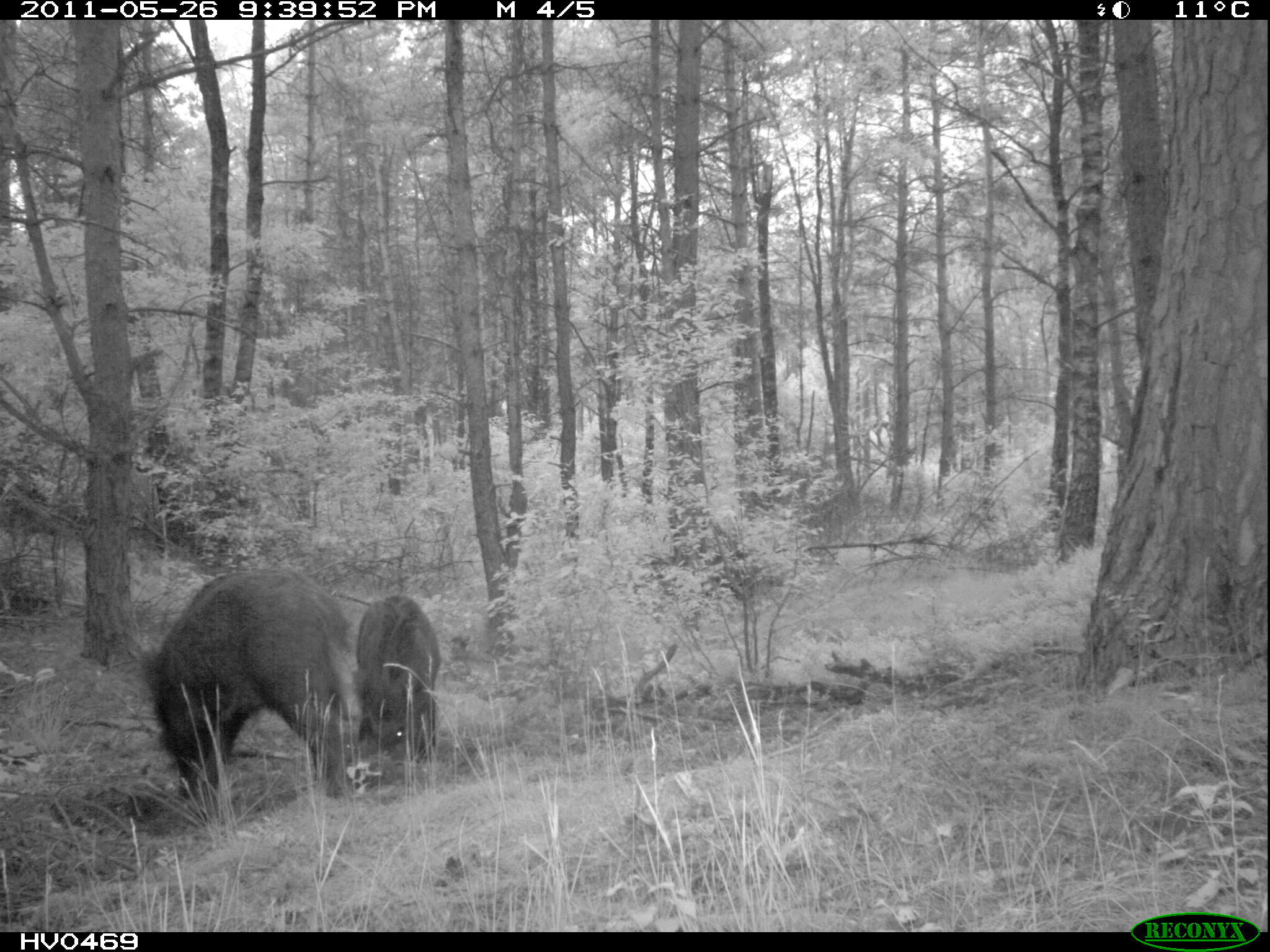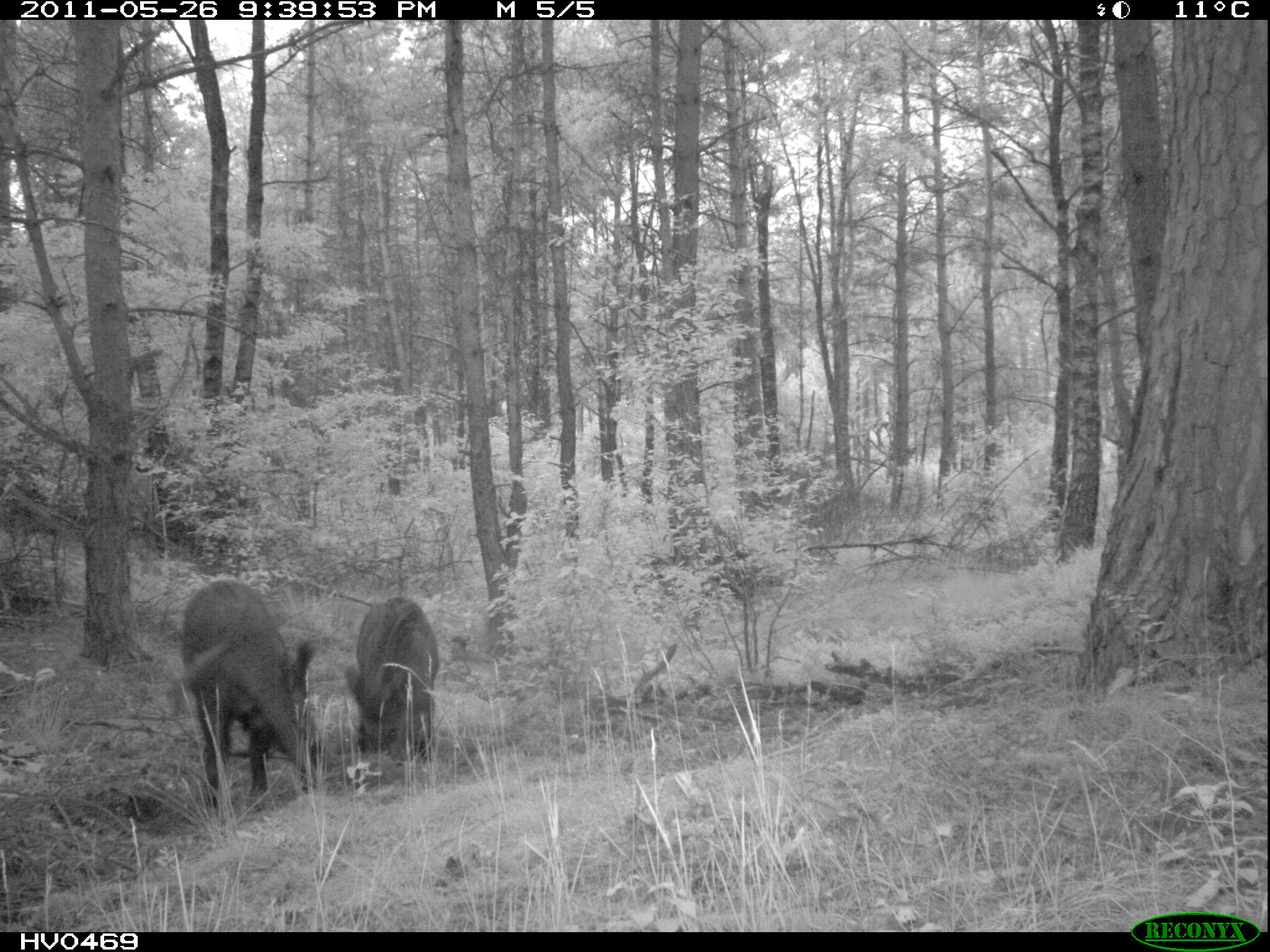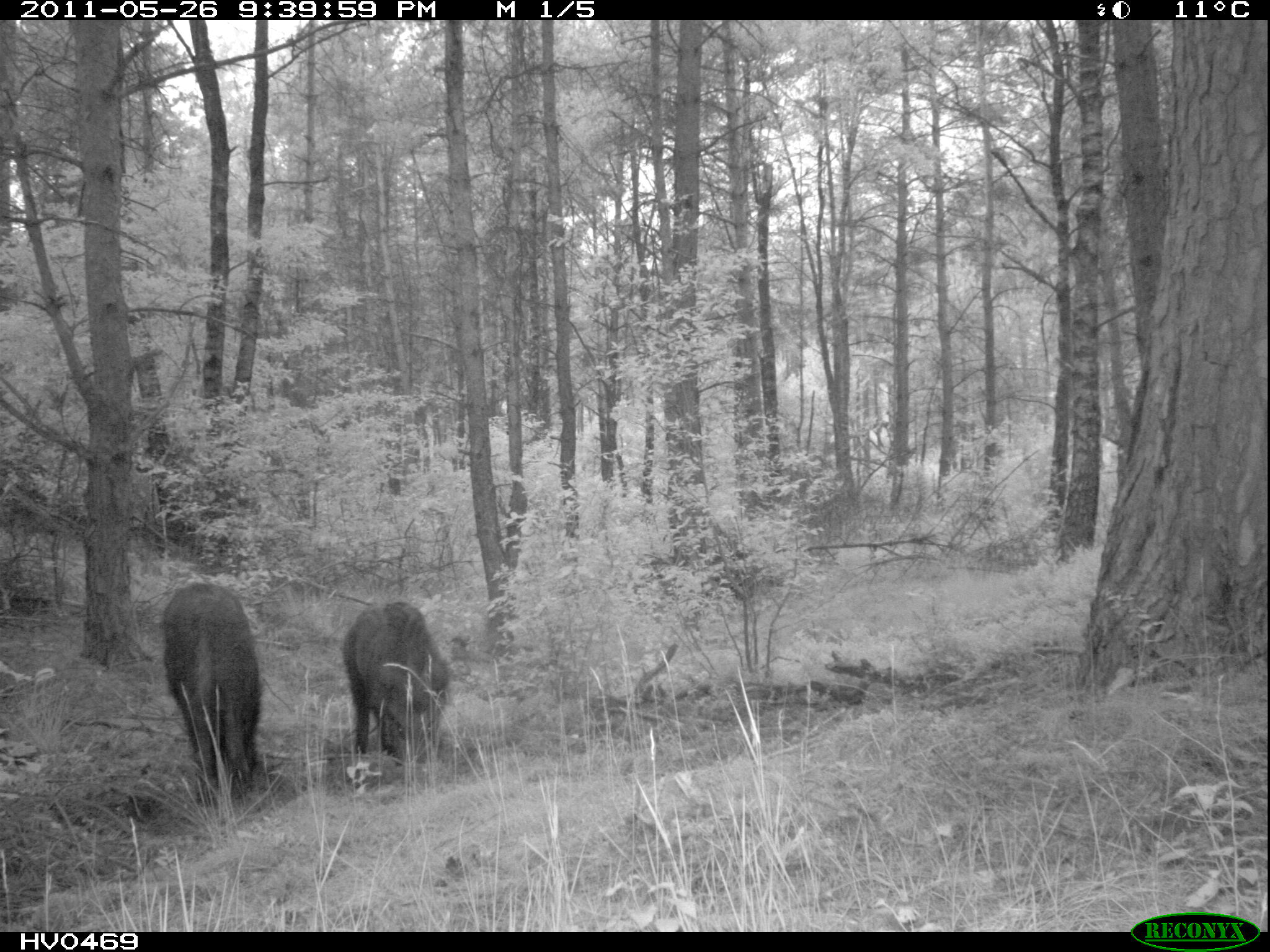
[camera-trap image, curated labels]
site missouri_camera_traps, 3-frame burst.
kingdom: Animalia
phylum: Chordata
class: Mammalia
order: Artiodactyla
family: Suidae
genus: Sus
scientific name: Sus scrofa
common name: wild boar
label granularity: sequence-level